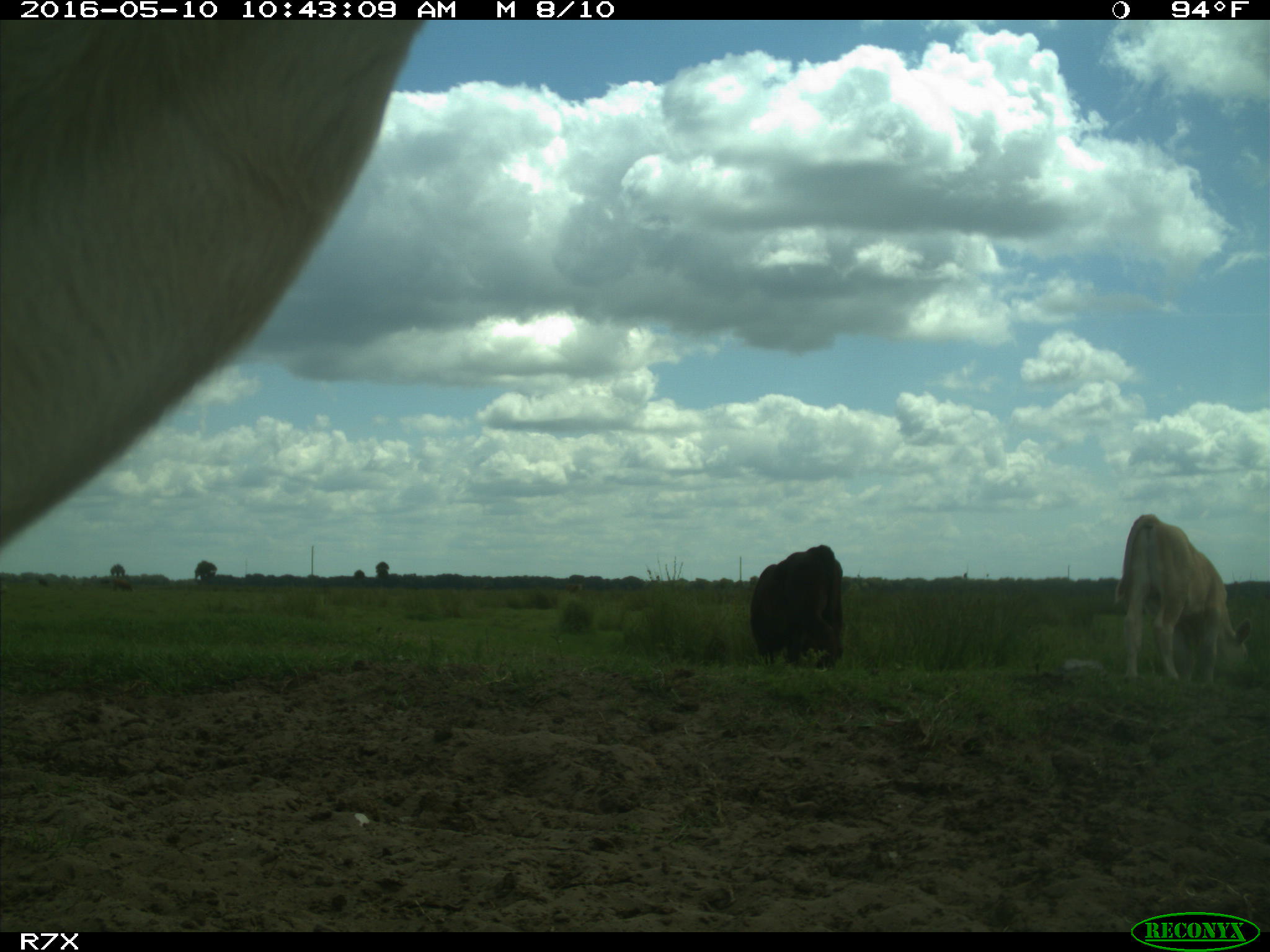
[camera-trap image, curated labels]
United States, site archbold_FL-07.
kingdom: Animalia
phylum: Chordata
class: Mammalia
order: Artiodactyla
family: Bovidae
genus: Bos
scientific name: Bos taurus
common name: domestic cow